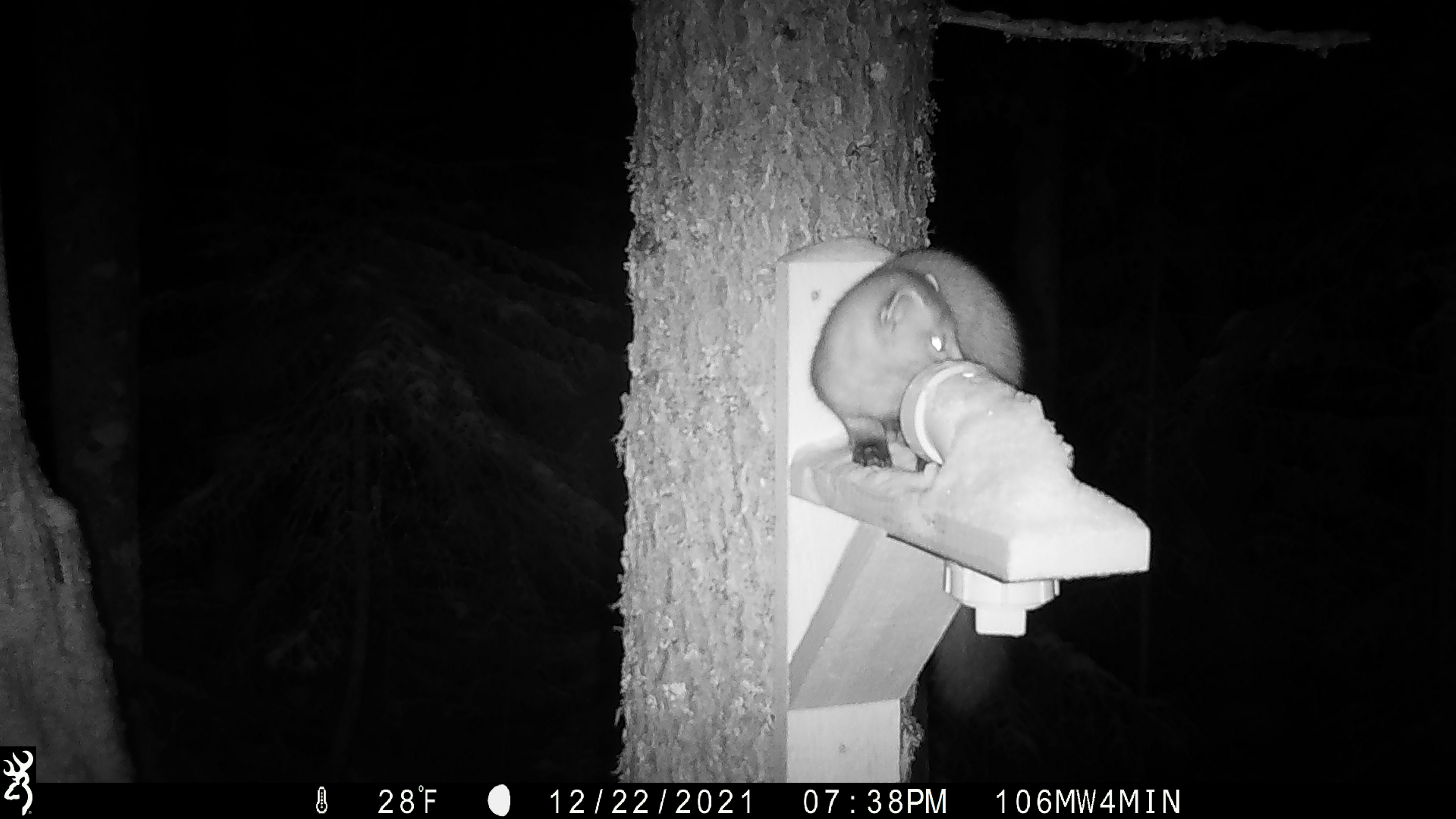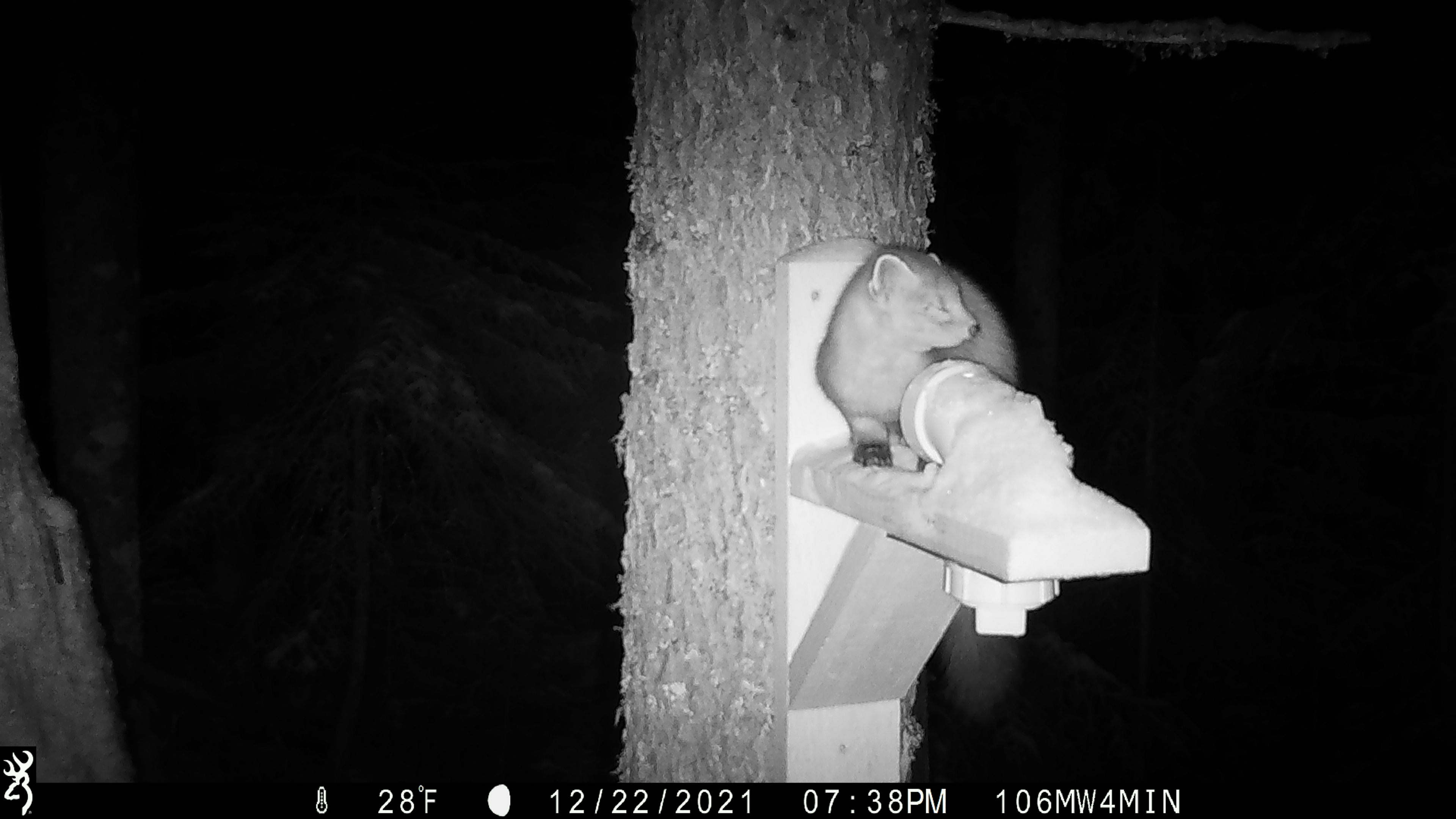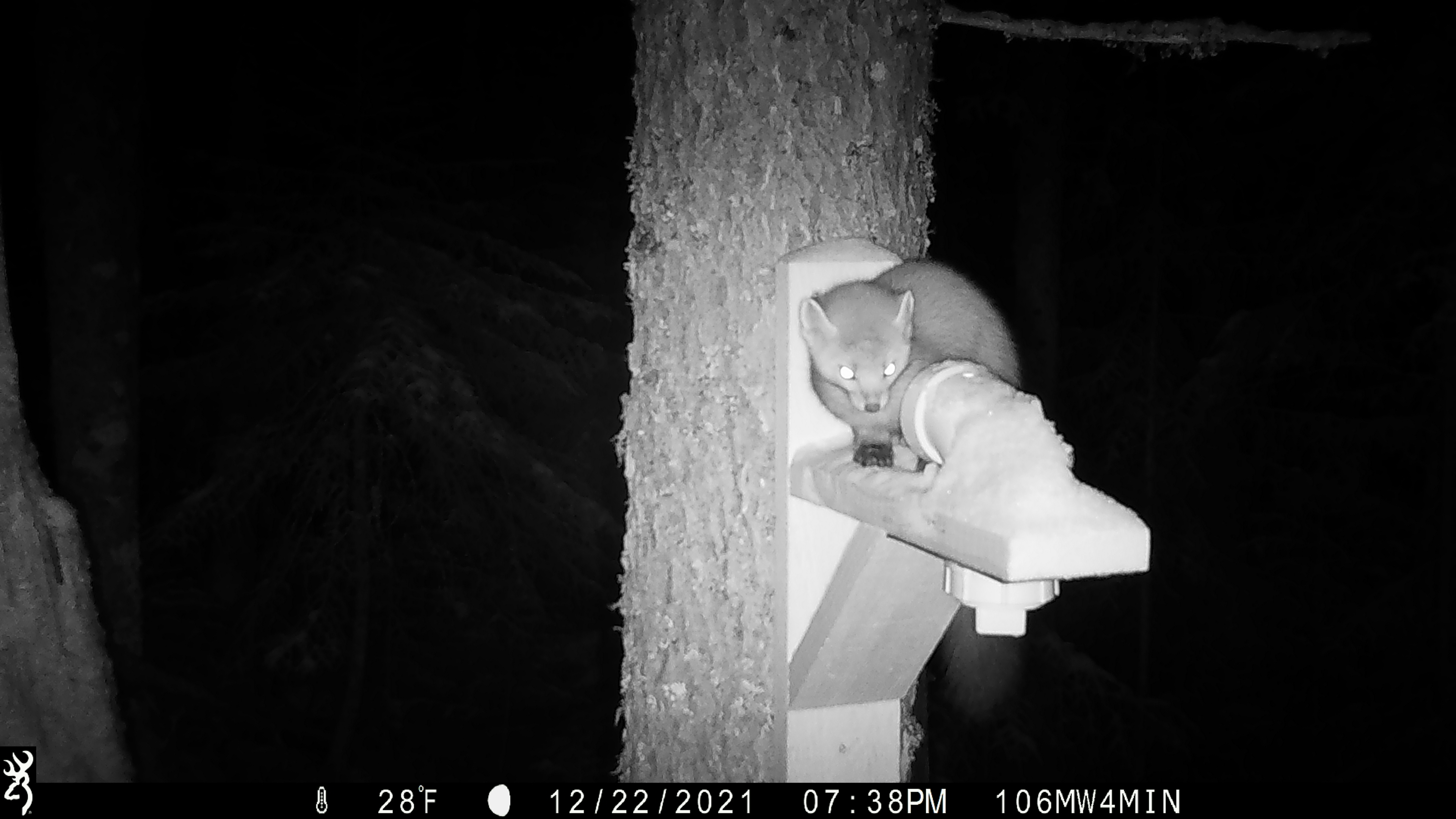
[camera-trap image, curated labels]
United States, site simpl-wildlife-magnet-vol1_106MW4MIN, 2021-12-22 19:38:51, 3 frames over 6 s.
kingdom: Animalia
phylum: Chordata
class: Mammalia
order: Carnivora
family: Mustelidae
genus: Martes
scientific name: Martes americana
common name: american marten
American marten (Martes americana).